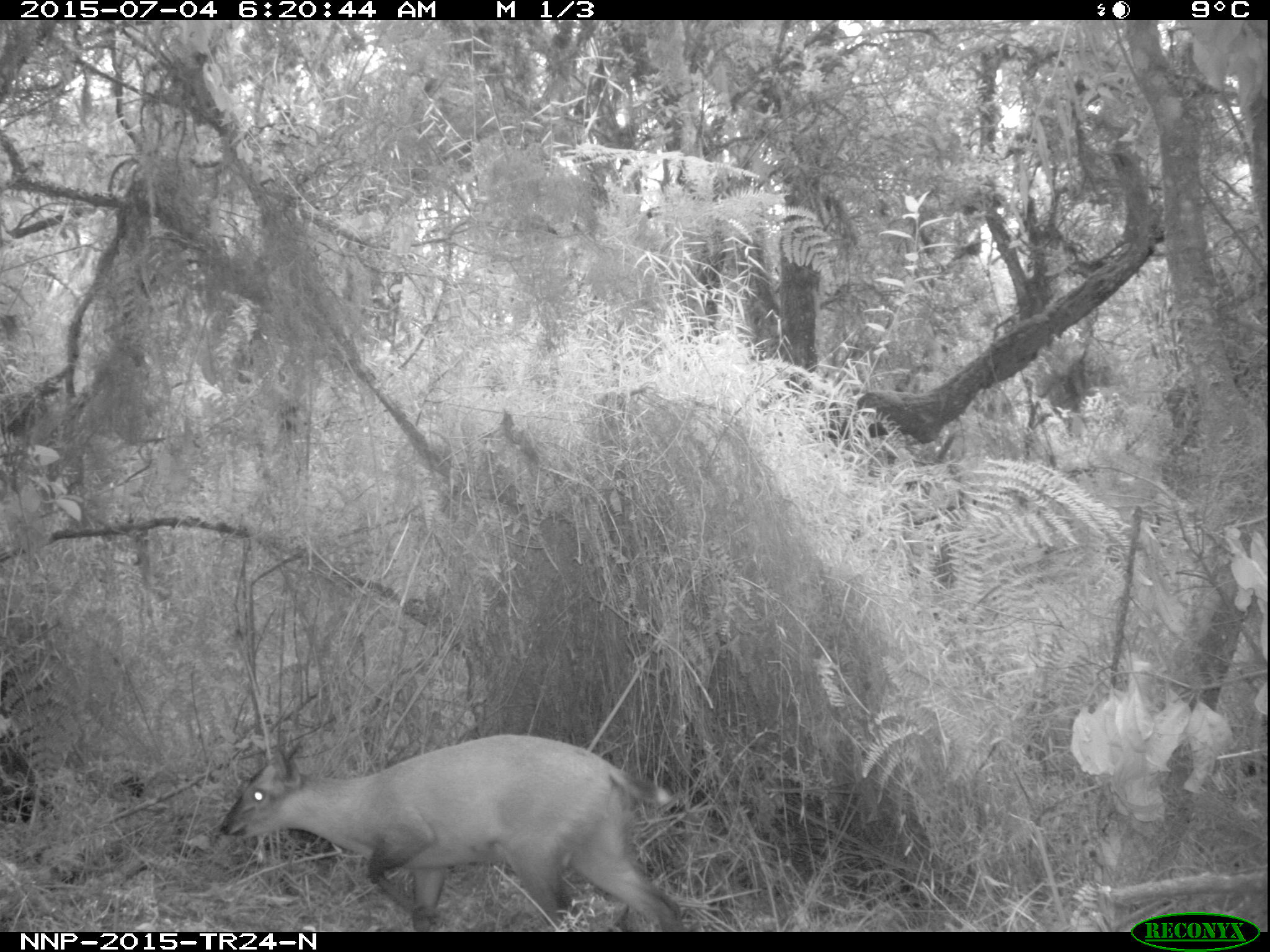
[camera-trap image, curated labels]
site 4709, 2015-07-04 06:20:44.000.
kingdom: Animalia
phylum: Chordata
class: Mammalia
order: Artiodactyla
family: Bovidae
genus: Cephalophus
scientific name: Cephalophus nigrifrons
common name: black-fronted duiker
Cephalophus nigrifrons (black-fronted duiker), count 1.